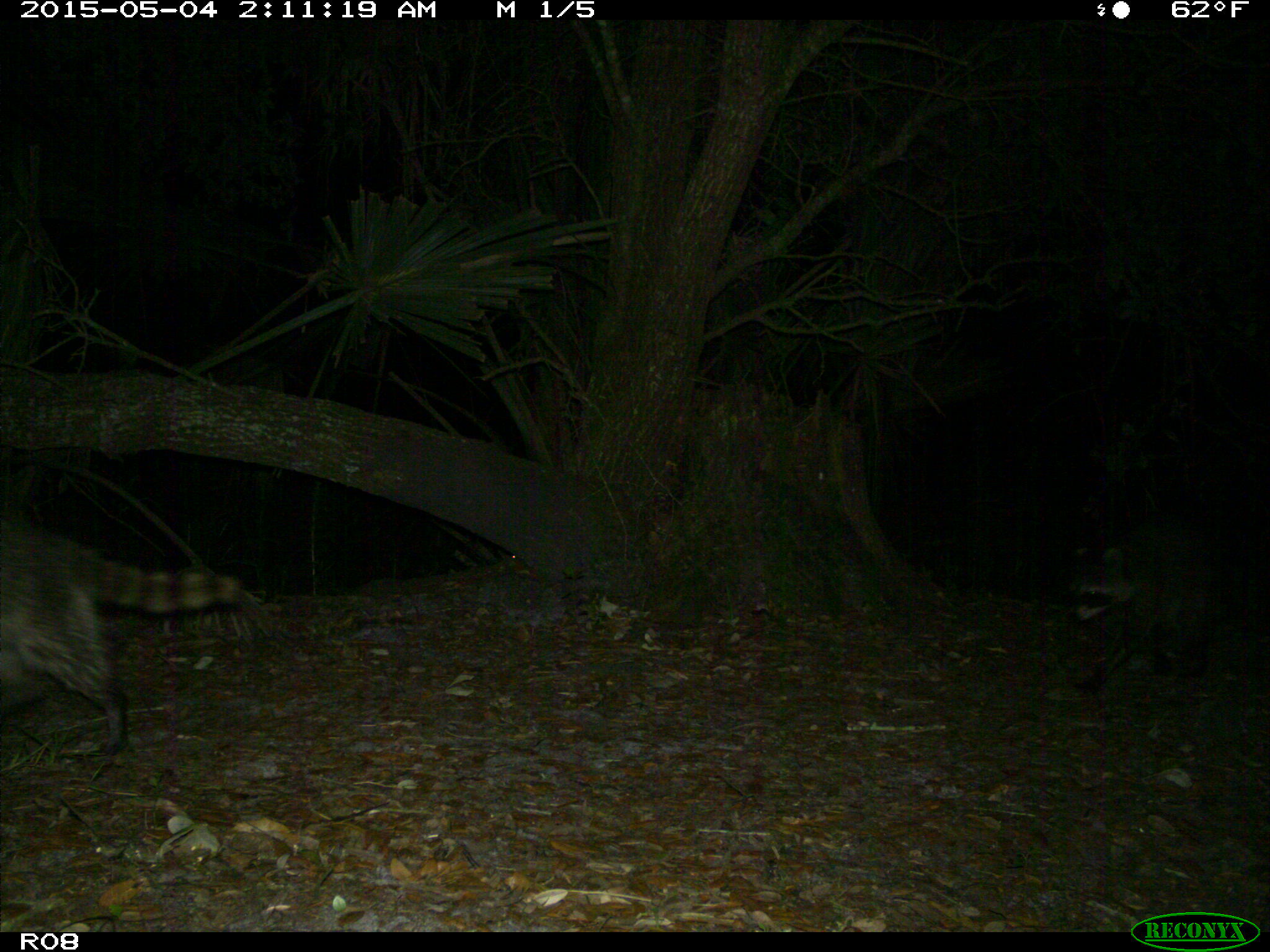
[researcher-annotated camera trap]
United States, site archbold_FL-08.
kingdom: Animalia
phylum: Chordata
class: Mammalia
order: Carnivora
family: Procyonidae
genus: Procyon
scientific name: Procyon lotor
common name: common raccoon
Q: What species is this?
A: Procyon lotor (common raccoon).